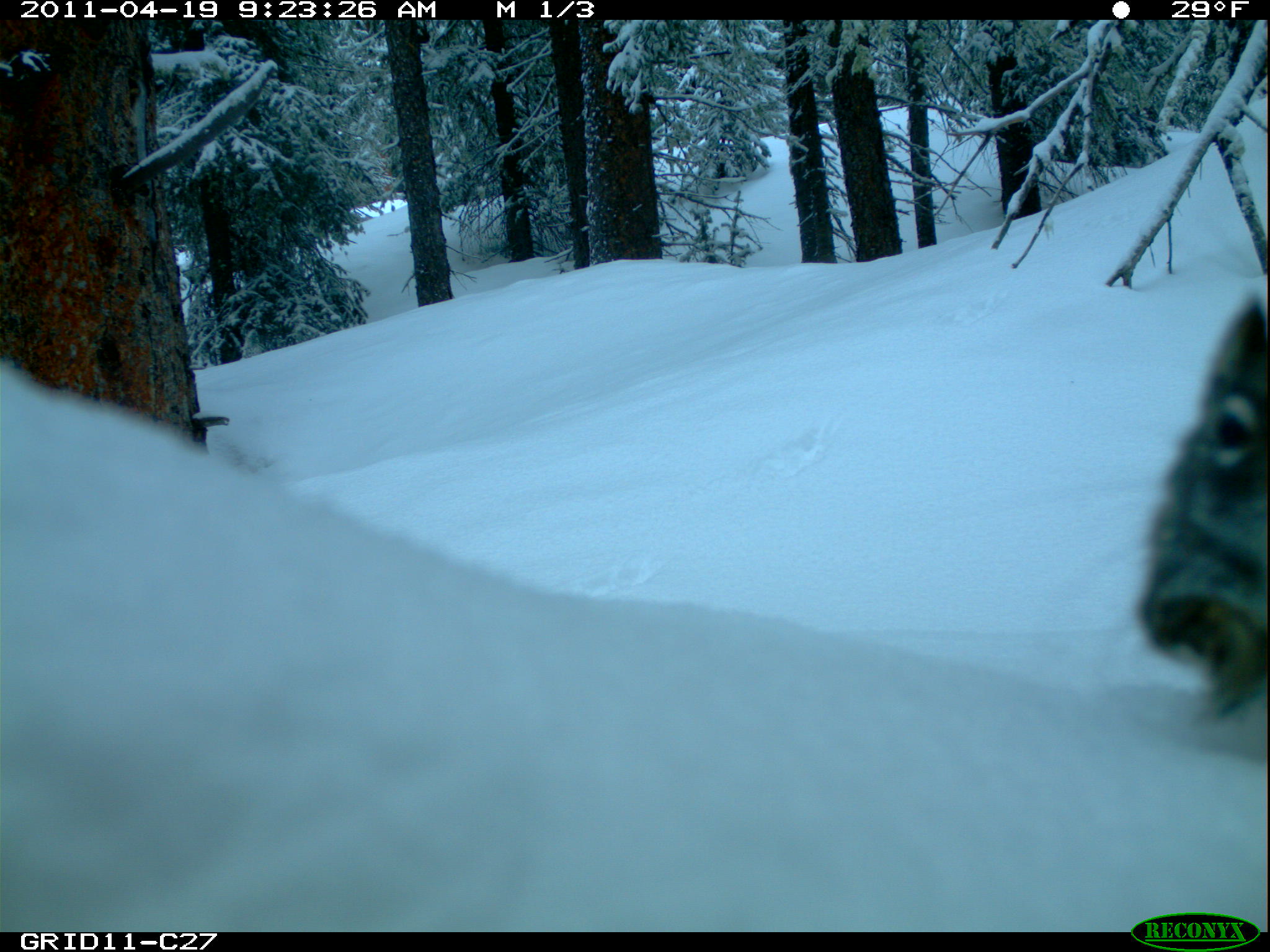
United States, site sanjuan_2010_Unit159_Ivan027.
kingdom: Animalia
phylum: Chordata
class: Mammalia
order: Rodentia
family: Sciuridae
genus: Tamiasciurus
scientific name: Tamiasciurus hudsonicus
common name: american red squirrel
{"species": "Tamiasciurus hudsonicus (american red squirrel)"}